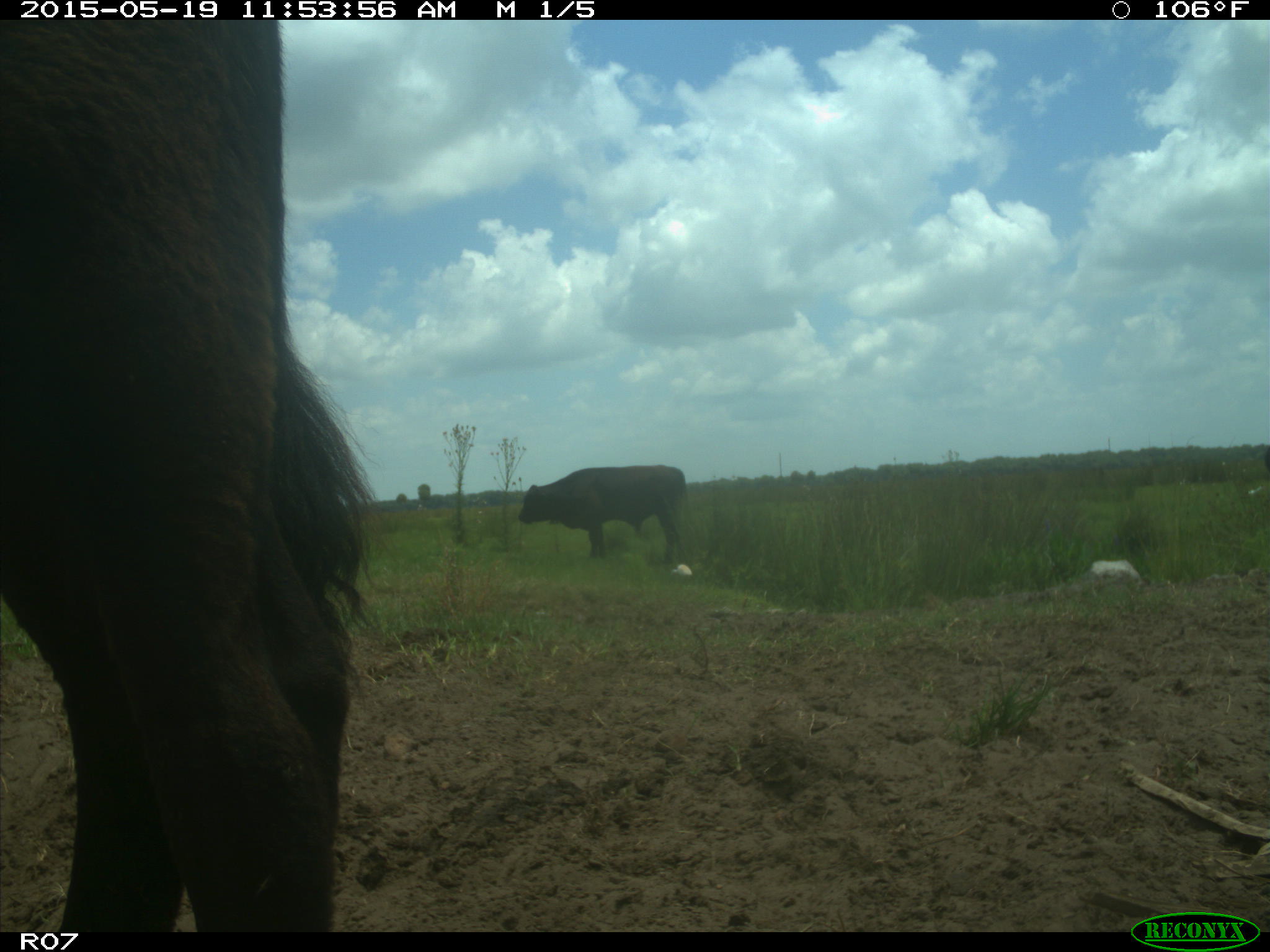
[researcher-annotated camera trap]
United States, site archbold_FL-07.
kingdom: Animalia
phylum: Chordata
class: Mammalia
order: Artiodactyla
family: Bovidae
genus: Bos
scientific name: Bos taurus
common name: domestic cow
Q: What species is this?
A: Bos taurus (domestic cow).